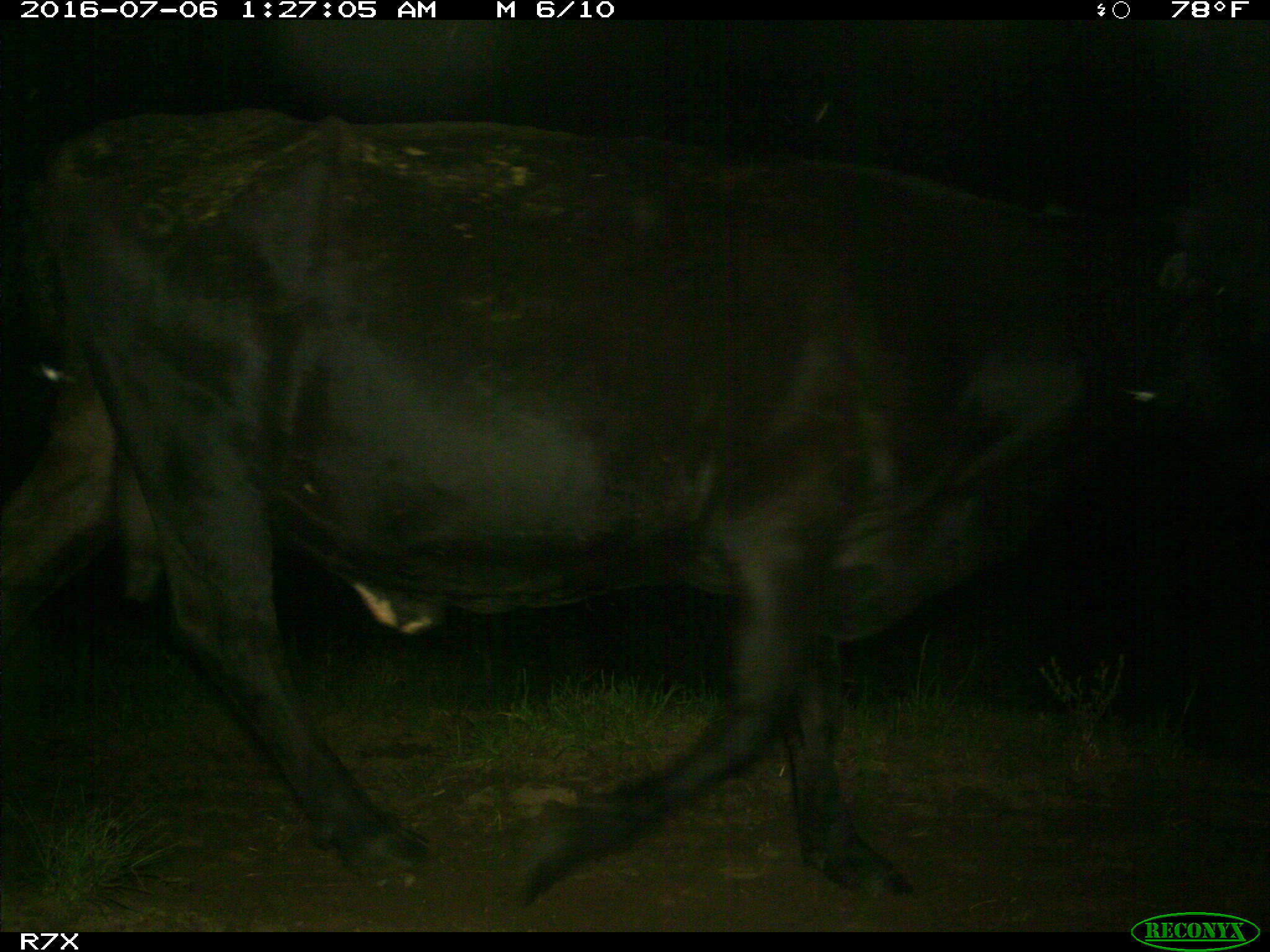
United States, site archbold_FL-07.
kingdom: Animalia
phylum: Chordata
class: Mammalia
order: Artiodactyla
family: Bovidae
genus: Bos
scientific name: Bos taurus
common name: domestic cow